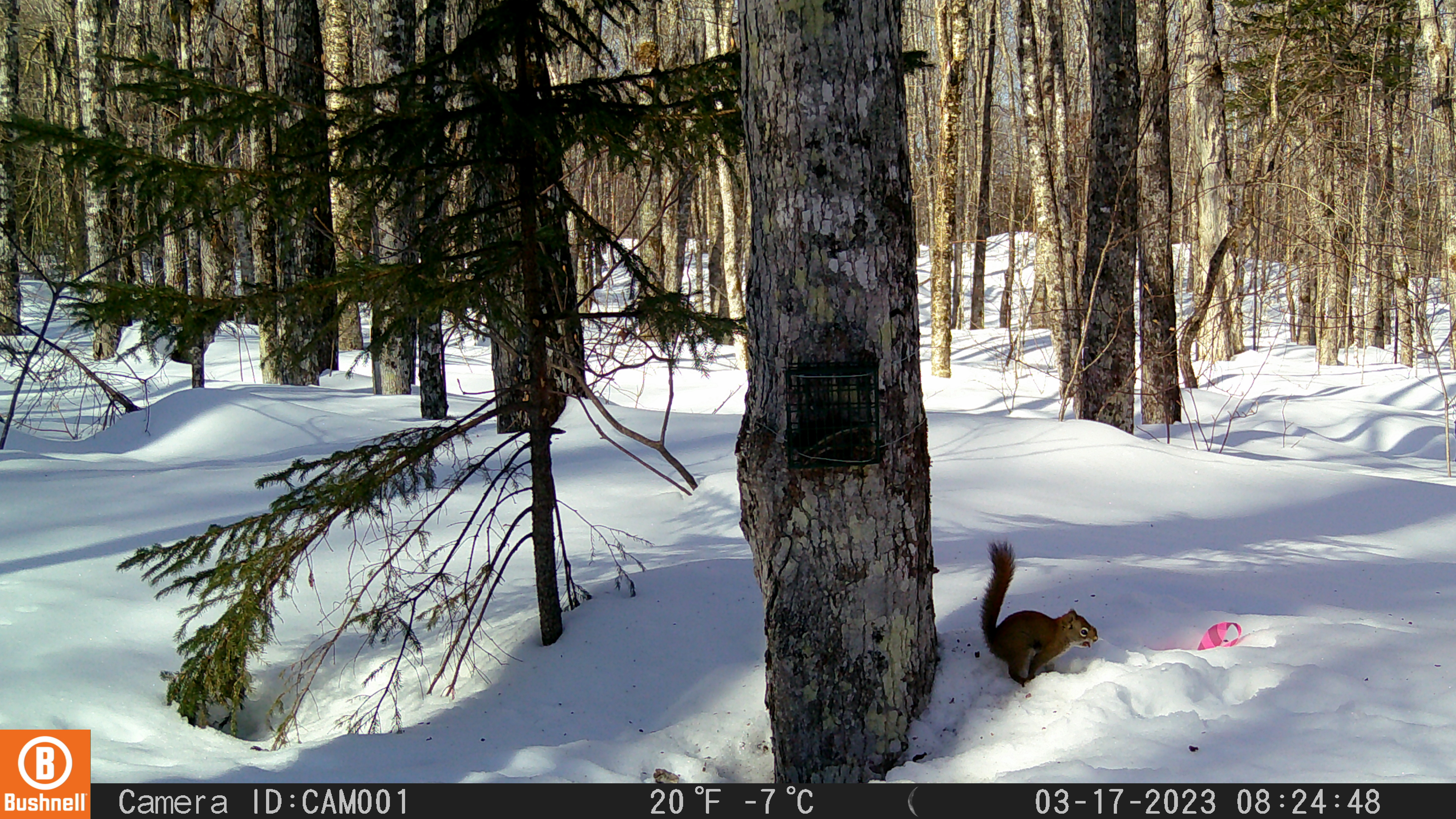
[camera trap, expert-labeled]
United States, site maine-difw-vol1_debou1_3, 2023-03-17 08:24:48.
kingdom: Animalia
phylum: Chordata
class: Mammalia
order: Rodentia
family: Sciuridae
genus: Tamiasciurus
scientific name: Tamiasciurus hudsonicus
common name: red squirrel